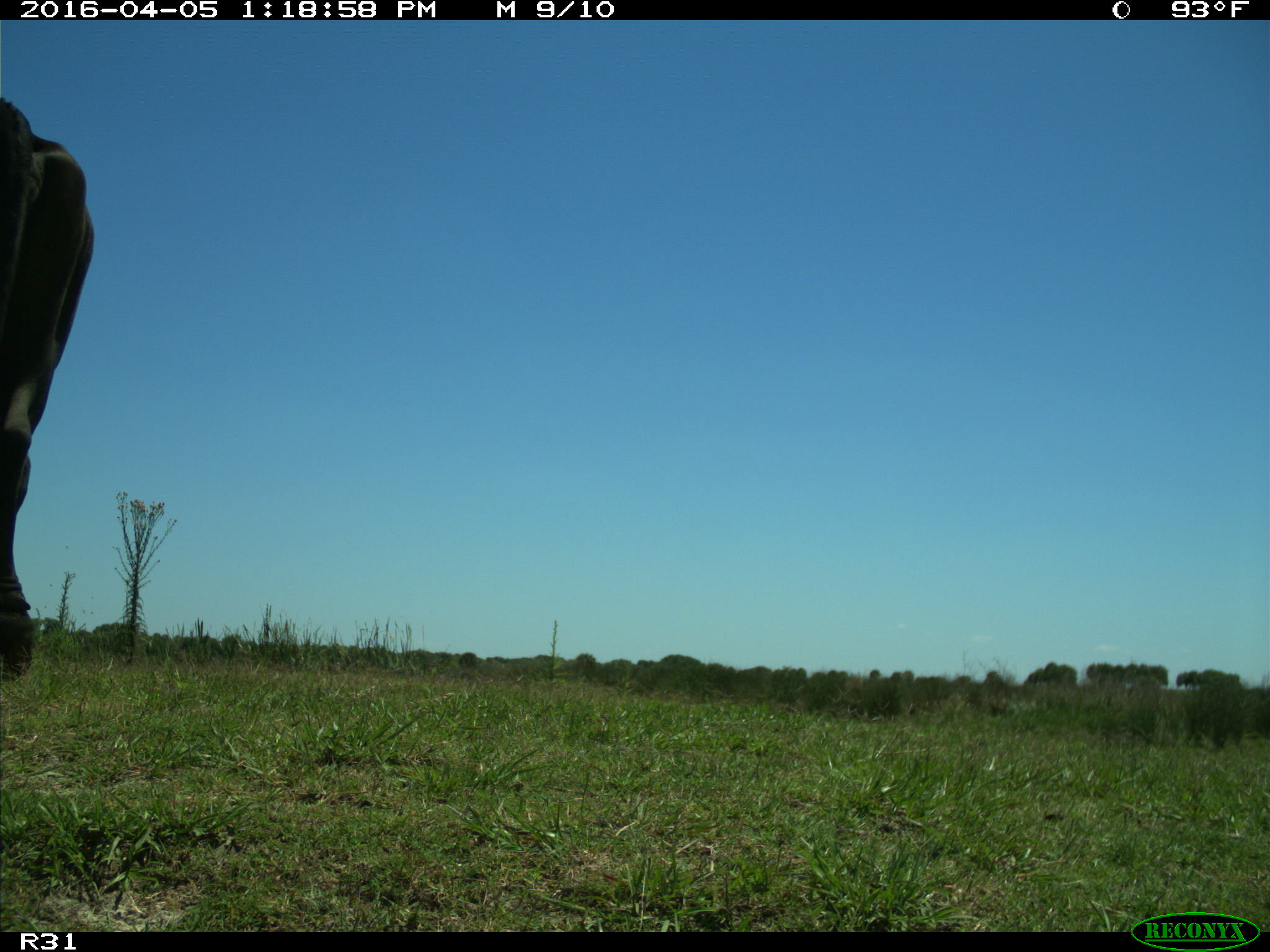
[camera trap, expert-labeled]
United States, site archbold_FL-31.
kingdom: Animalia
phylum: Chordata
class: Mammalia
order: Artiodactyla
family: Bovidae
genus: Bos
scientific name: Bos taurus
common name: domestic cow